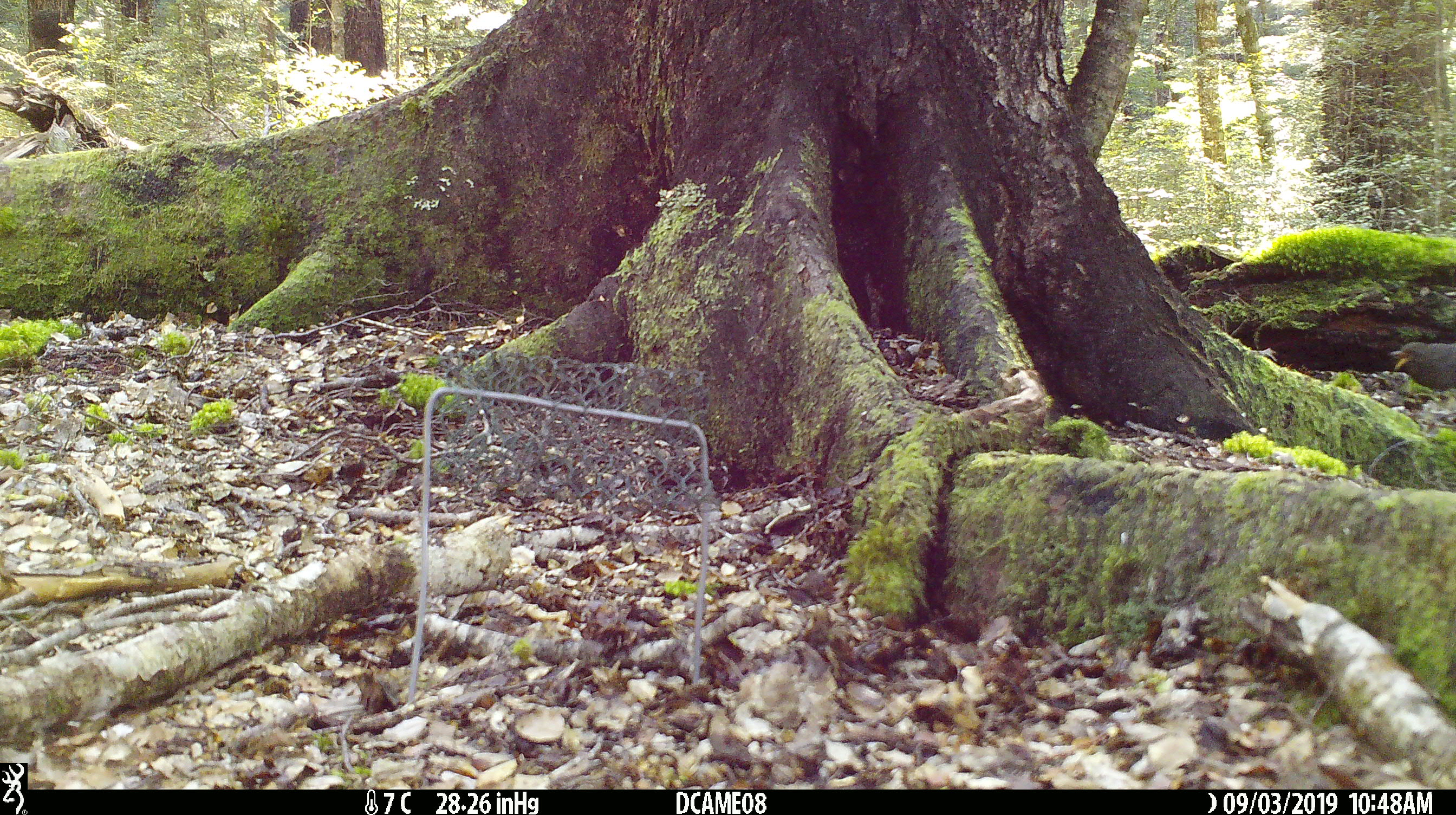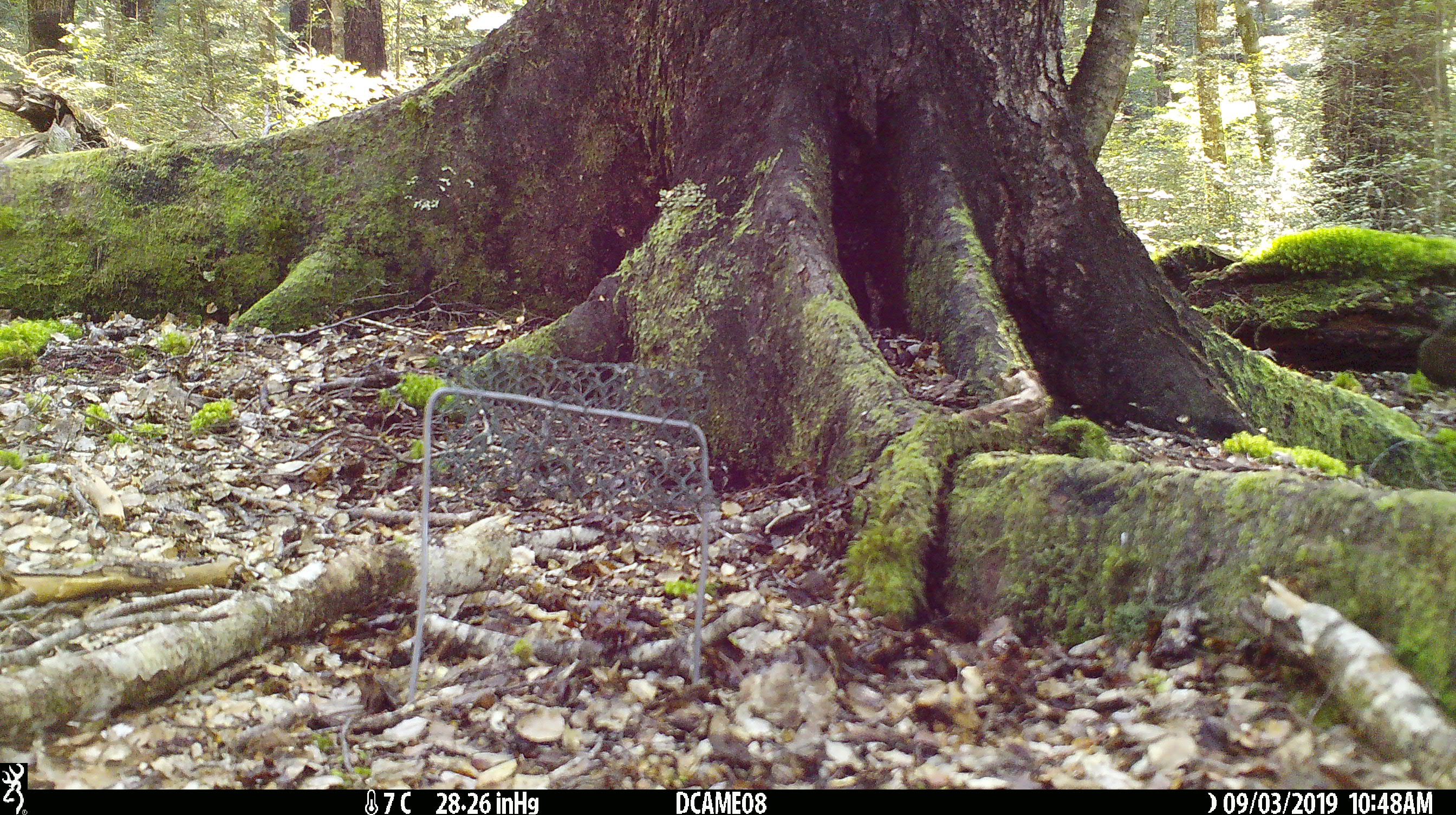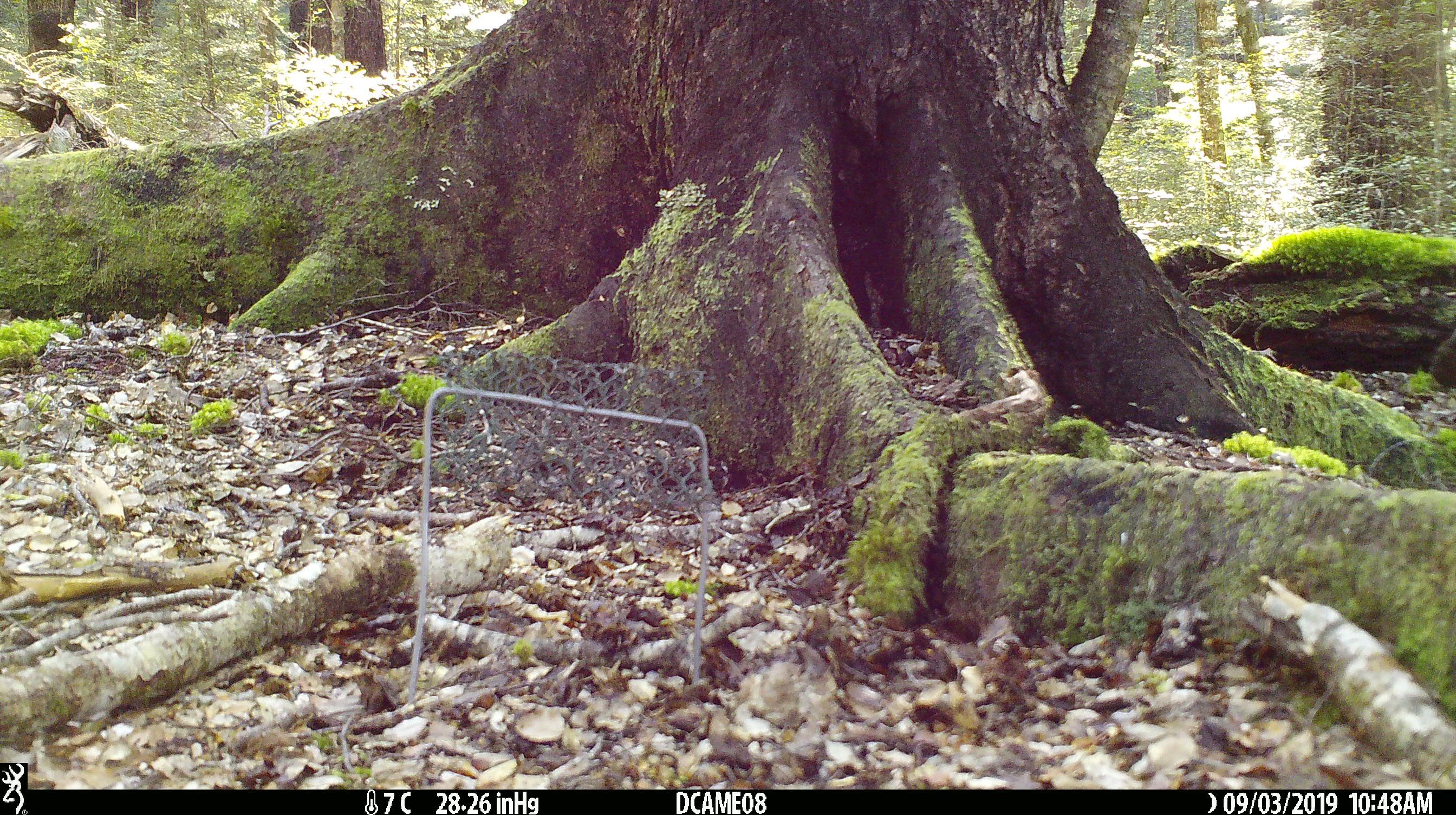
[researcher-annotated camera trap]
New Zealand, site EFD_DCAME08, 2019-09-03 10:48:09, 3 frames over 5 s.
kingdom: Animalia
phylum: Chordata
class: Aves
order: Passeriformes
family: Turdidae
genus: Turdus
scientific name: Turdus merula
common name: eurasian blackbird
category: blackbird